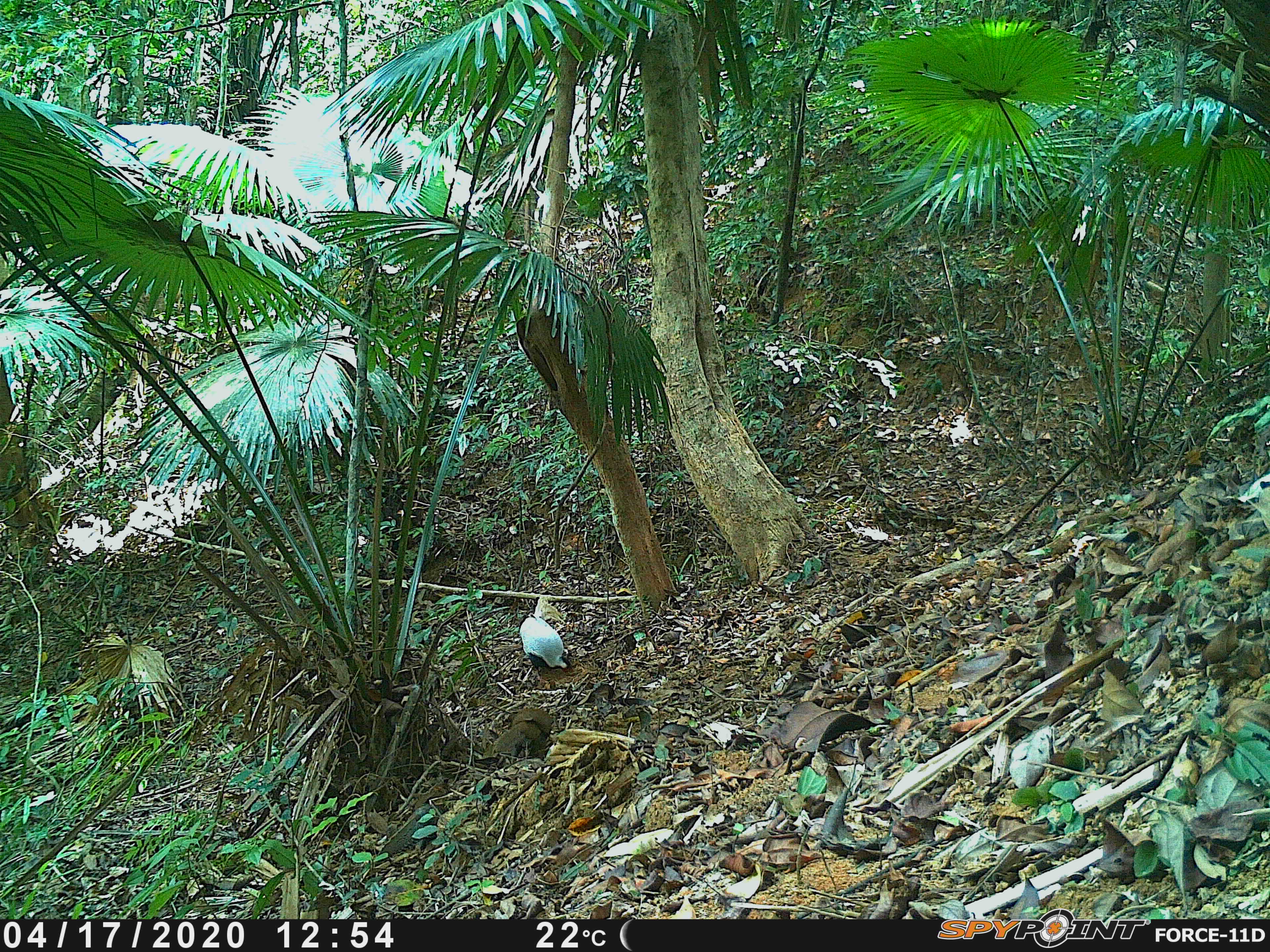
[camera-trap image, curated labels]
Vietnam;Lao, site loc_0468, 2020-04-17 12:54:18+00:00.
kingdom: Animalia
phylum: Chordata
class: Aves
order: Galliformes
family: Phasianidae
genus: Lophura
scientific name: Lophura nycthemera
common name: silver pheasant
Silver pheasant (Lophura nycthemera). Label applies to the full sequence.